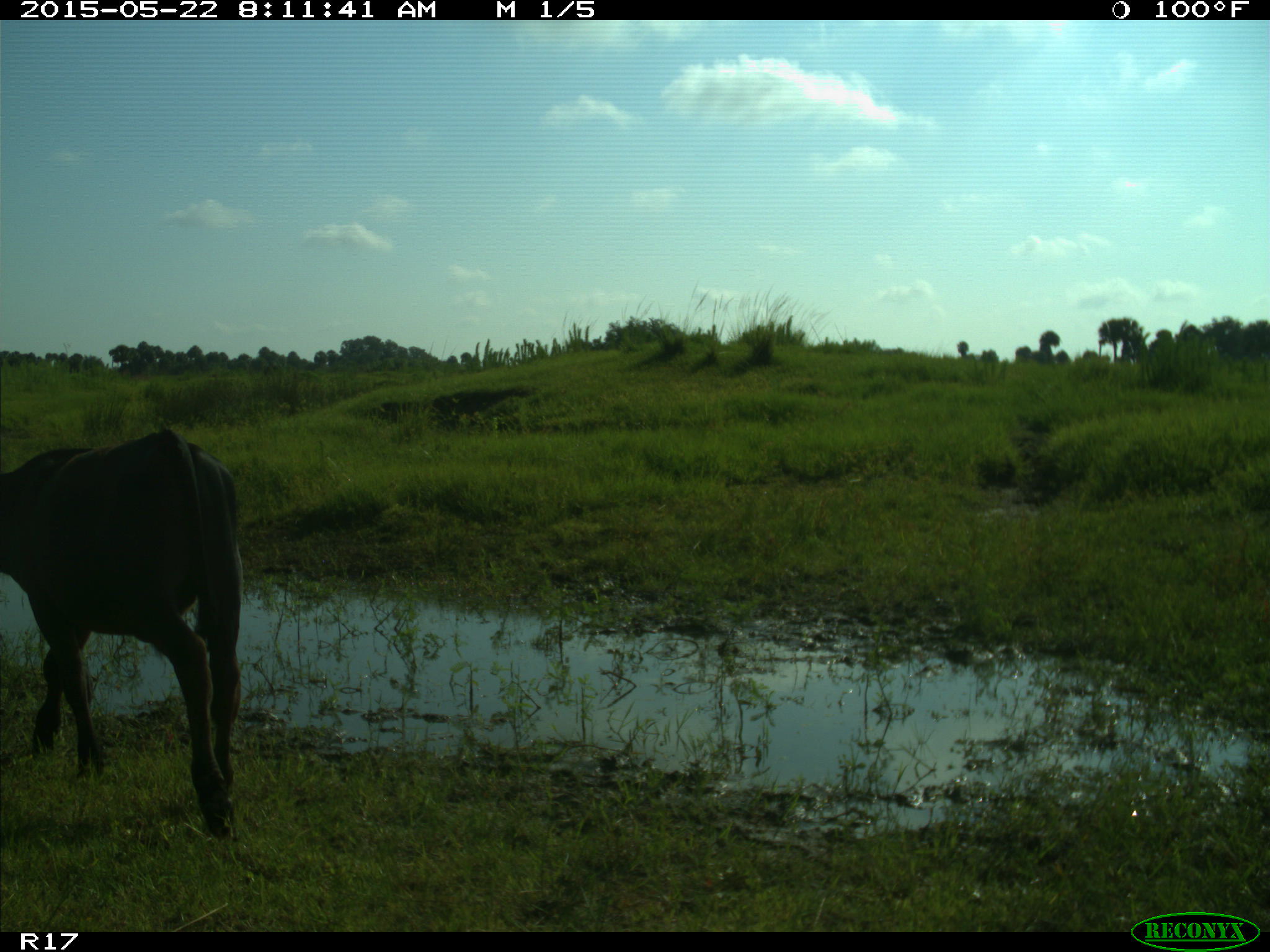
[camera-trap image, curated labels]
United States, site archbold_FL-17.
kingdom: Animalia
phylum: Chordata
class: Mammalia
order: Artiodactyla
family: Bovidae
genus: Bos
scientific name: Bos taurus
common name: domestic cow